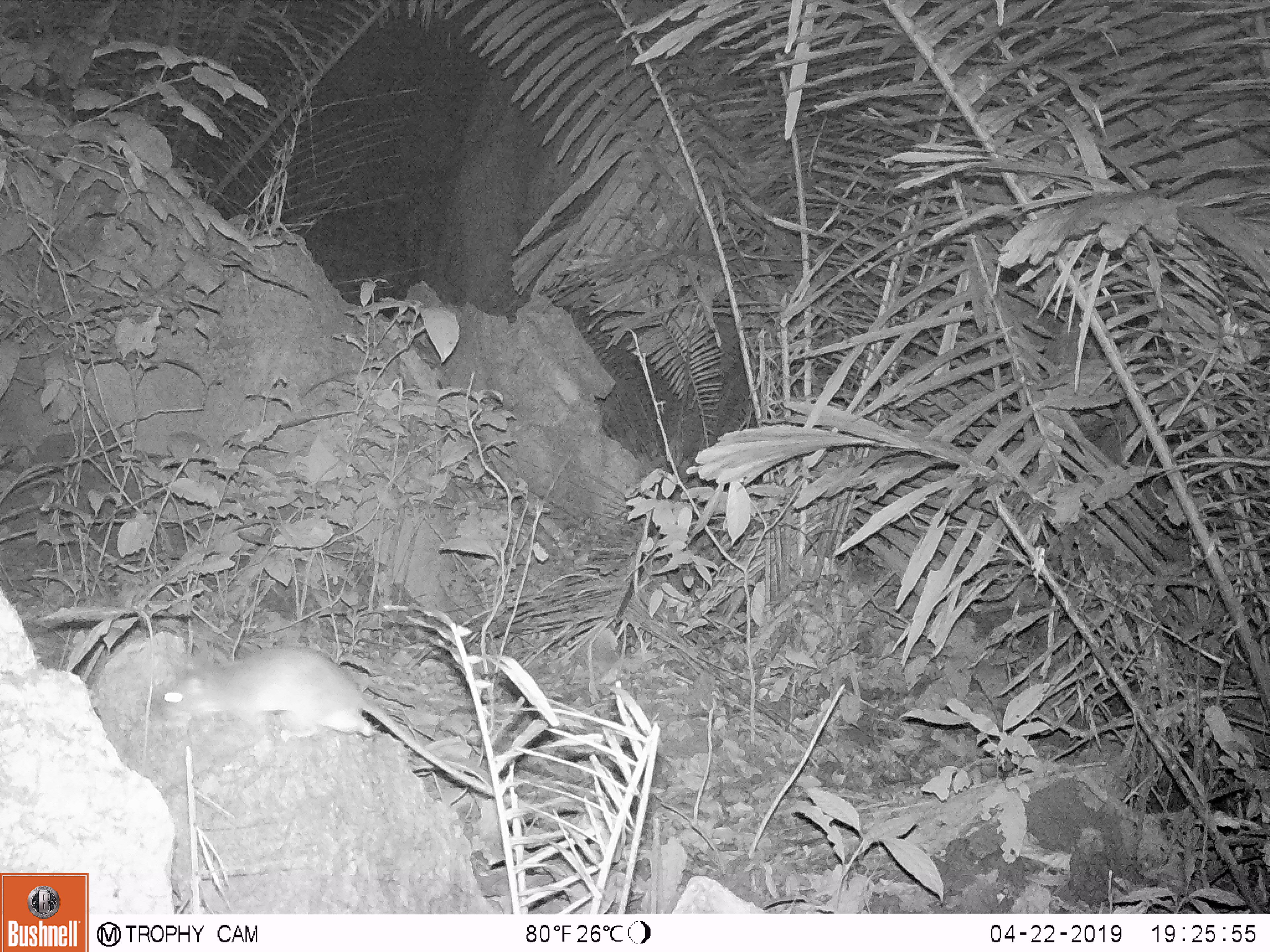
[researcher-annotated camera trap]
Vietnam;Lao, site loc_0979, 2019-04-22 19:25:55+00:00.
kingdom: Animalia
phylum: Chordata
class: Mammalia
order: Rodentia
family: Muridae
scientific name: Muridae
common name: old-world mice and rats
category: unidentified murid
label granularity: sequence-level